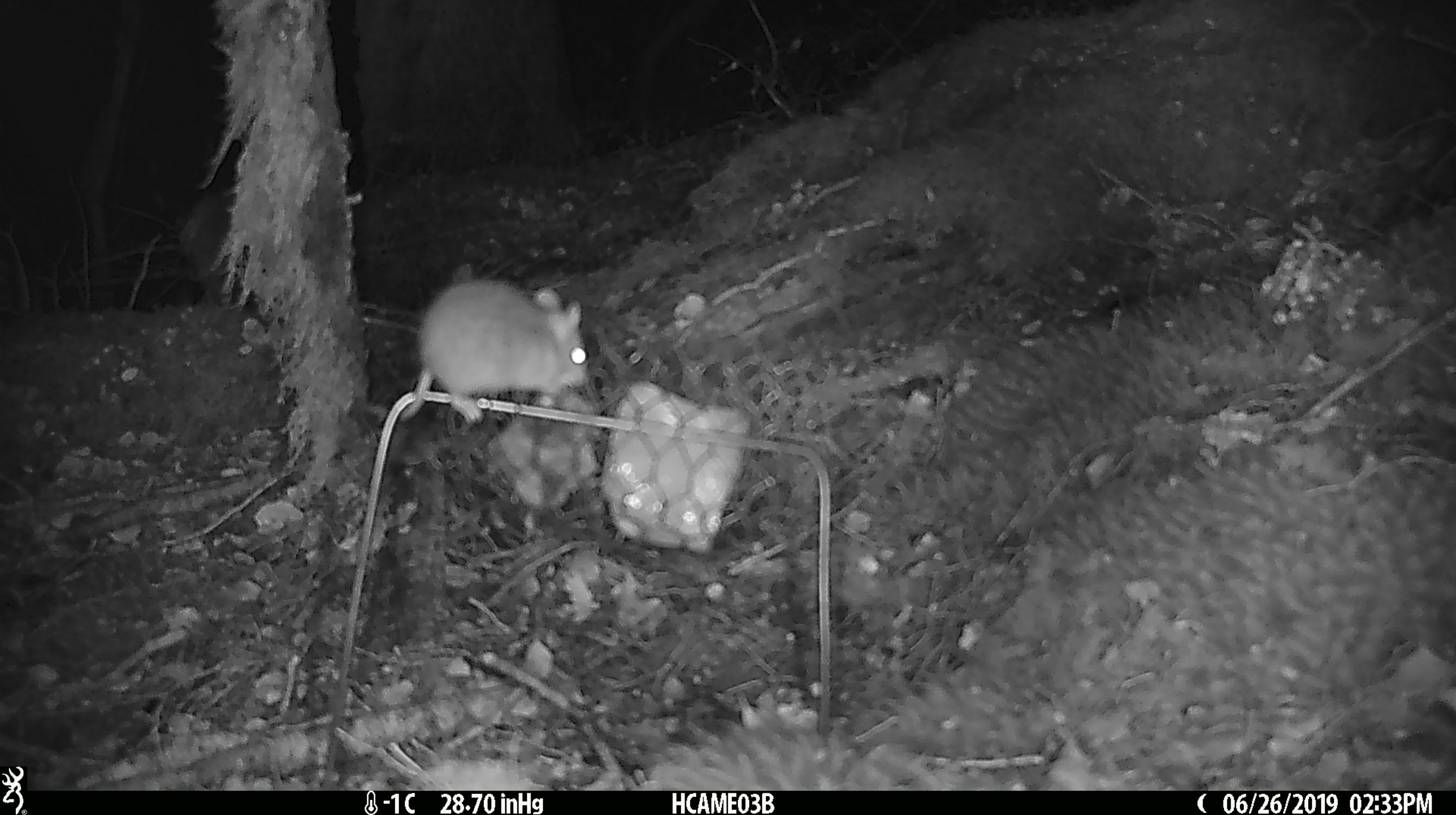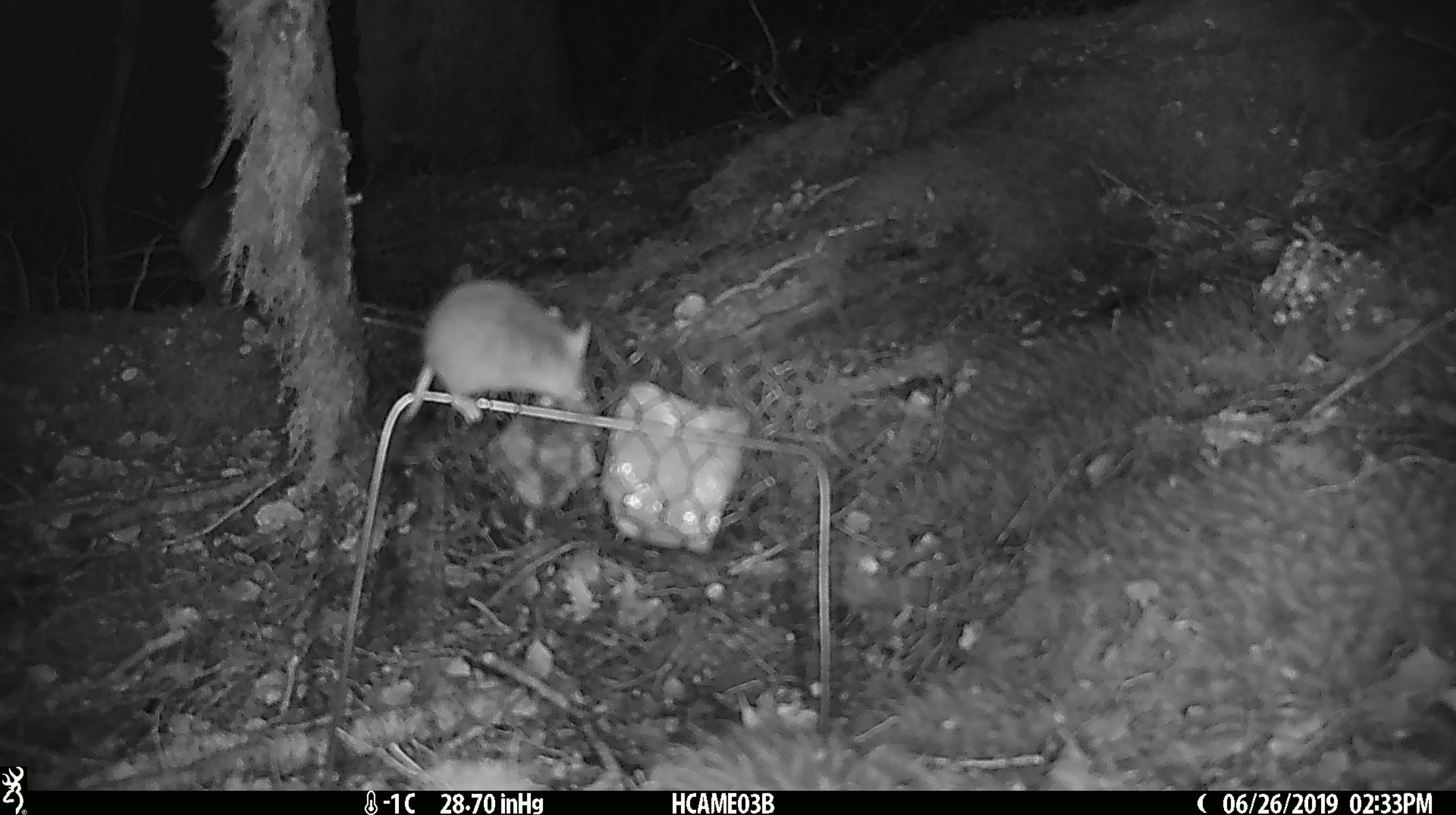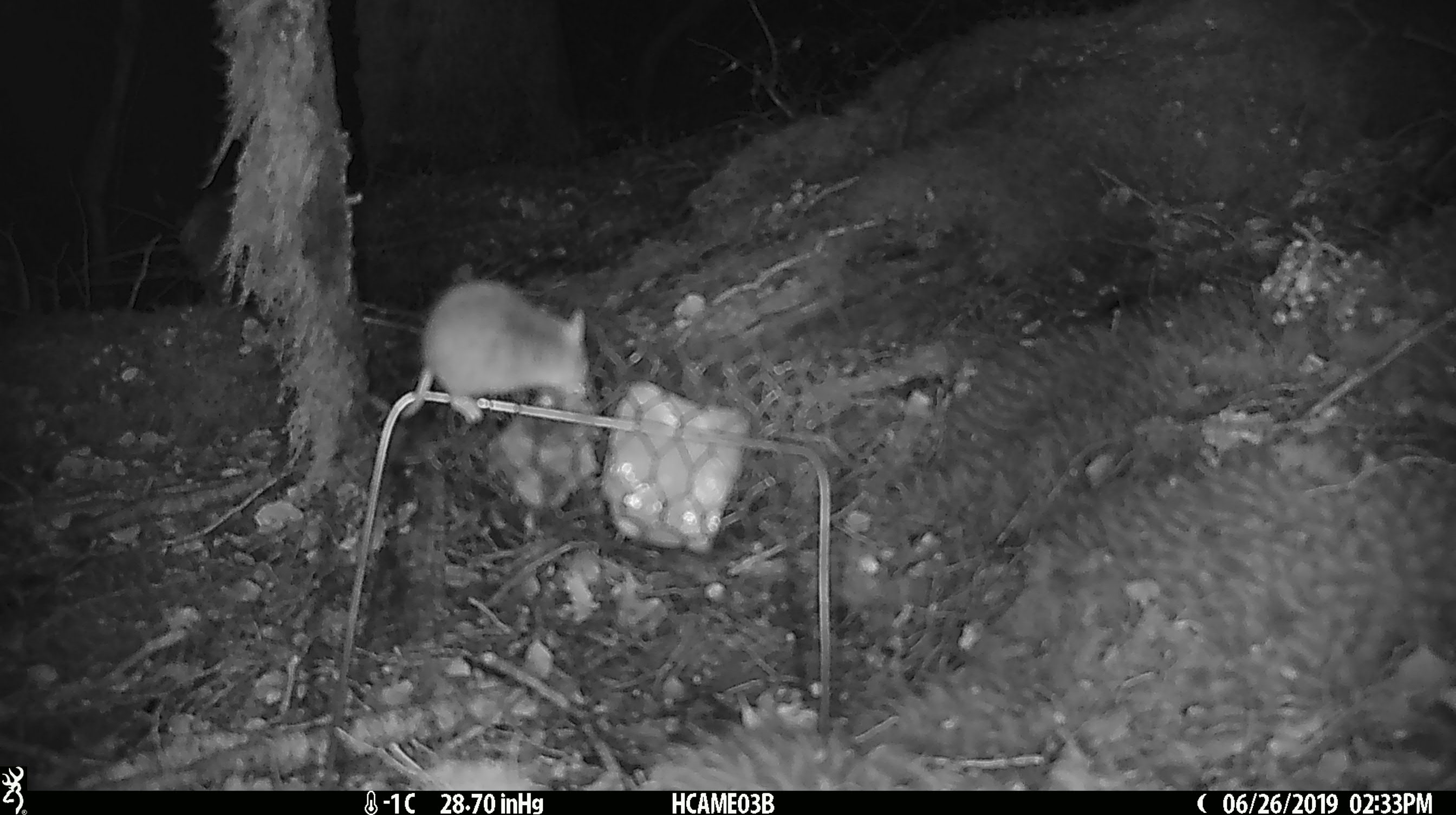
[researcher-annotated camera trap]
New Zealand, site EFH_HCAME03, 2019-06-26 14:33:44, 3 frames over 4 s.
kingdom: Animalia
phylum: Chordata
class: Mammalia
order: Rodentia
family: Muridae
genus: Mus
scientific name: Mus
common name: mouse